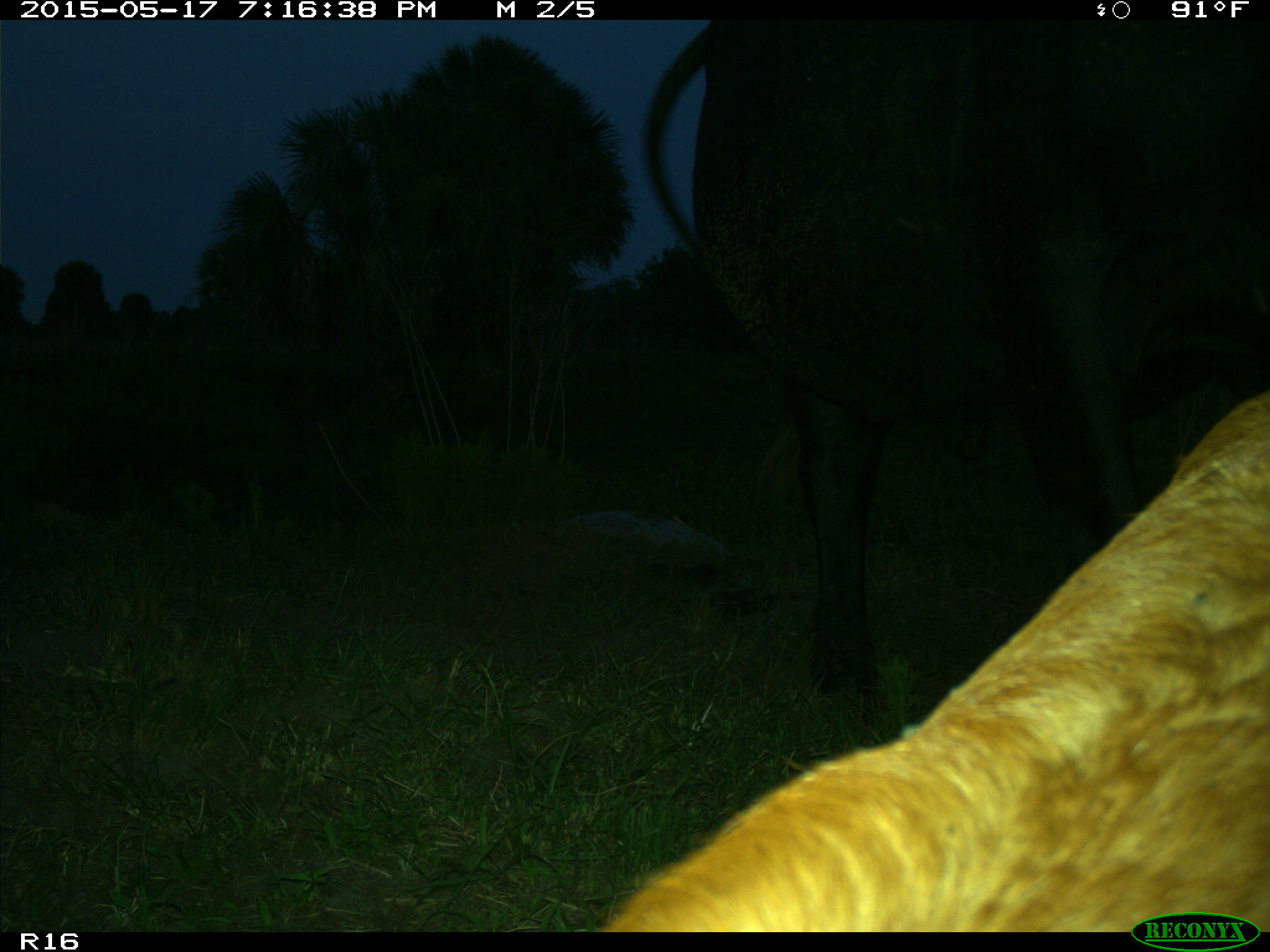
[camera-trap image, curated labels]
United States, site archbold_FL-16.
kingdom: Animalia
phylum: Chordata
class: Mammalia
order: Artiodactyla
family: Bovidae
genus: Bos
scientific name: Bos taurus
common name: domestic cow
Bos taurus (domestic cow).